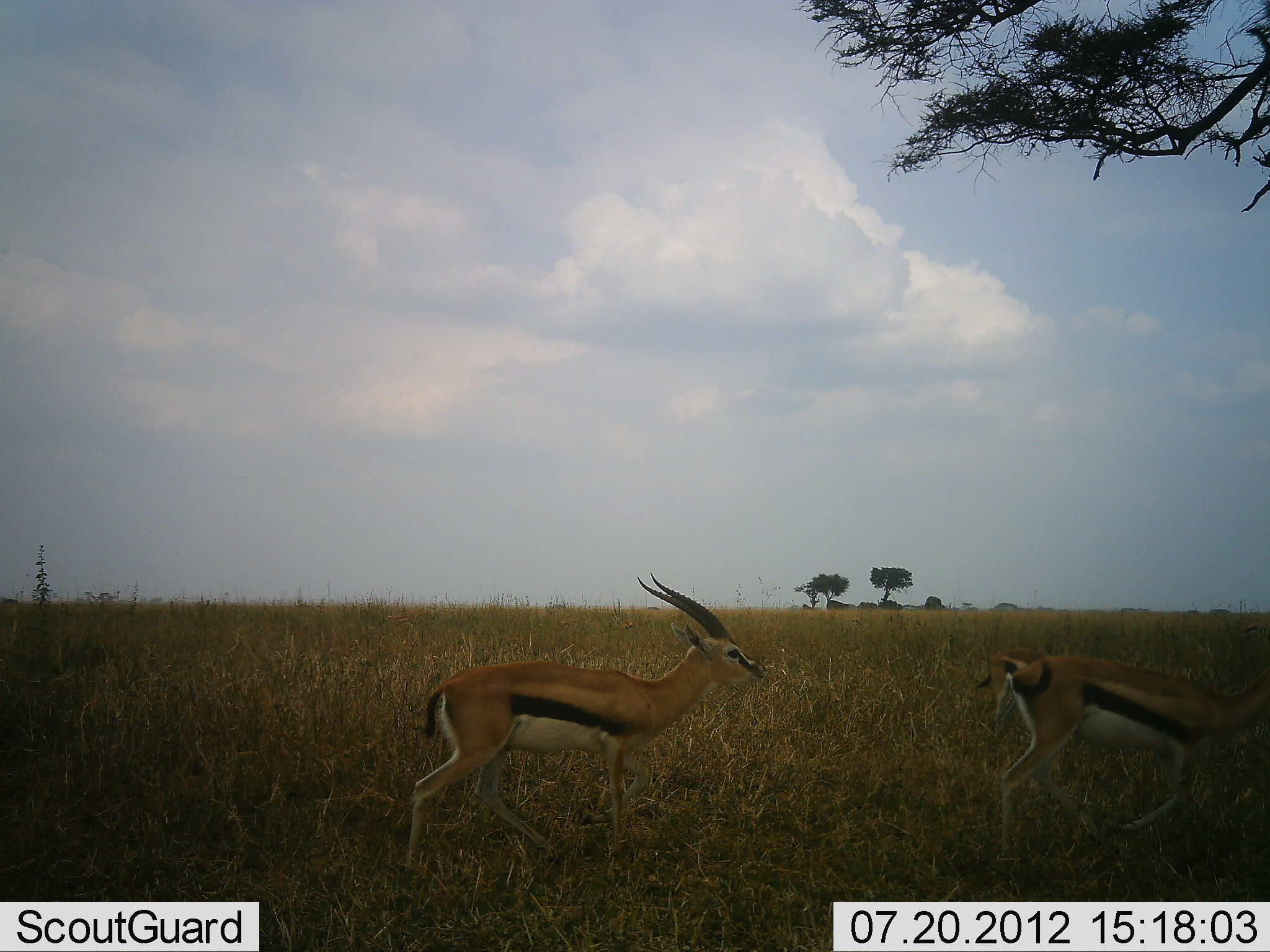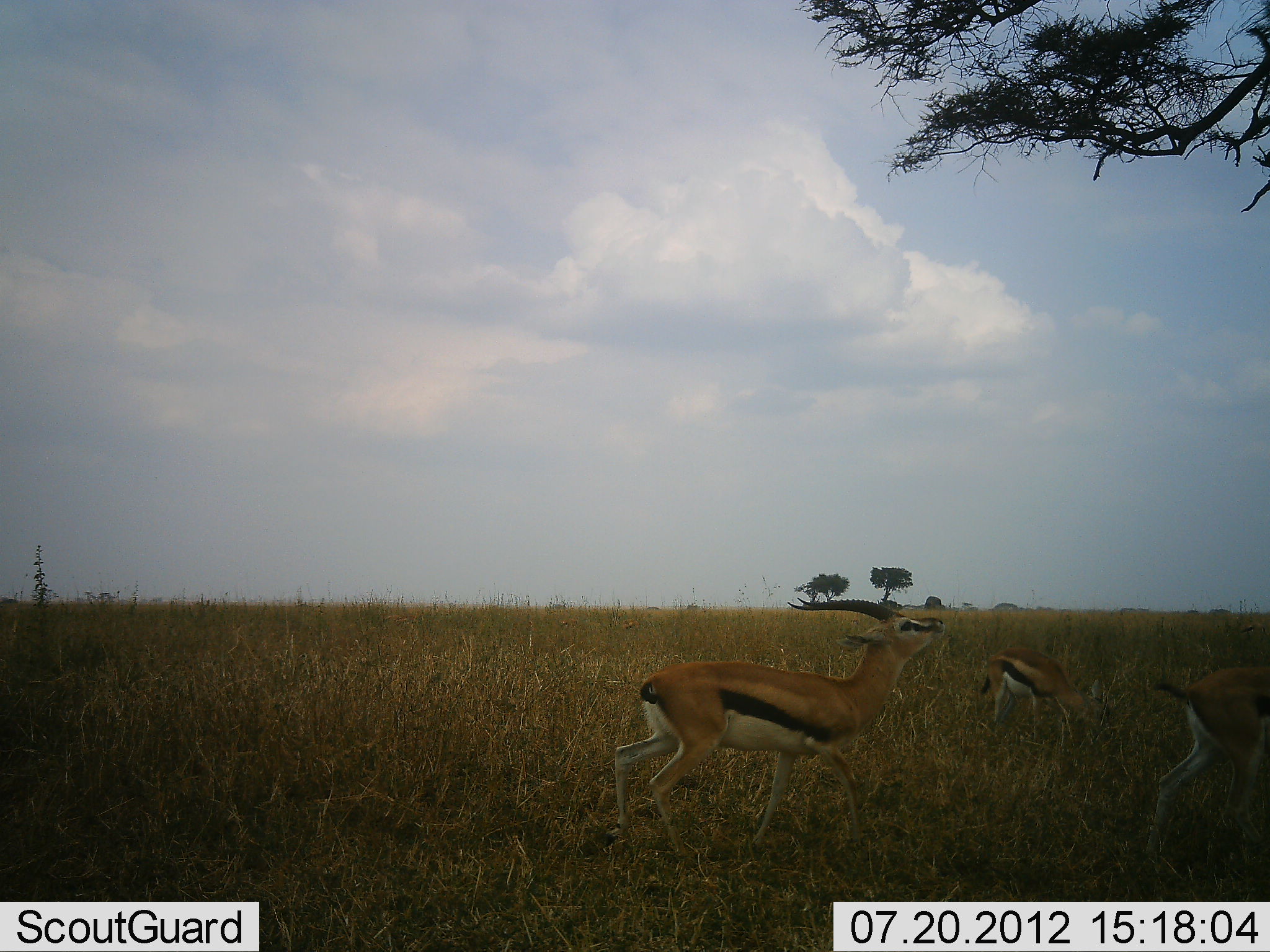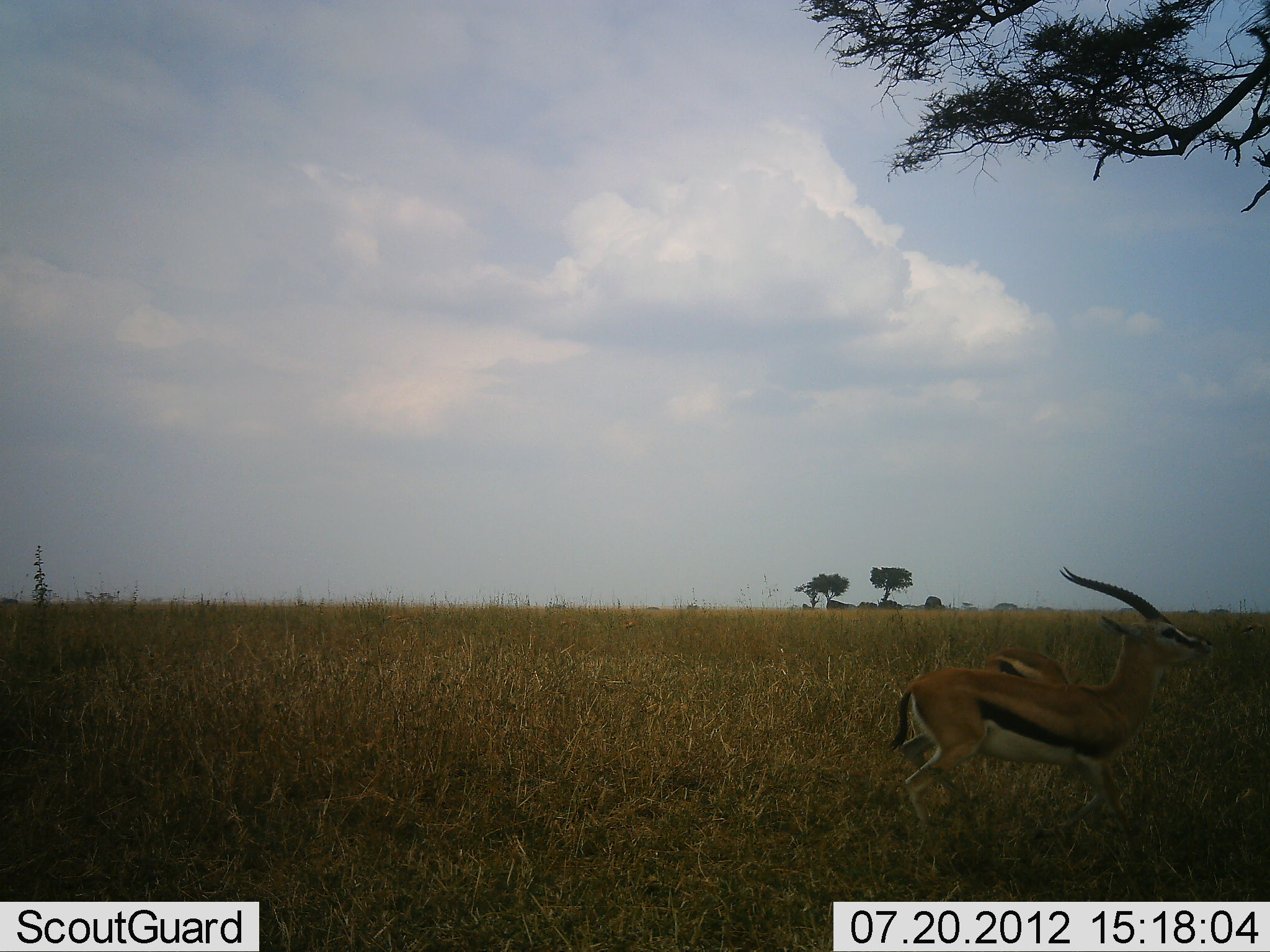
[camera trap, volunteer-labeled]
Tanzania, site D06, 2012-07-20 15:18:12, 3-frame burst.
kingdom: Animalia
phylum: Chordata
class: Mammalia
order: Artiodactyla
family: Bovidae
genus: Eudorcas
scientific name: Eudorcas thomsonii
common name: thomson's gazelle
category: gazellethomsons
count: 3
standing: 50%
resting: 0%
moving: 100%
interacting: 0%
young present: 20%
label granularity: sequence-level